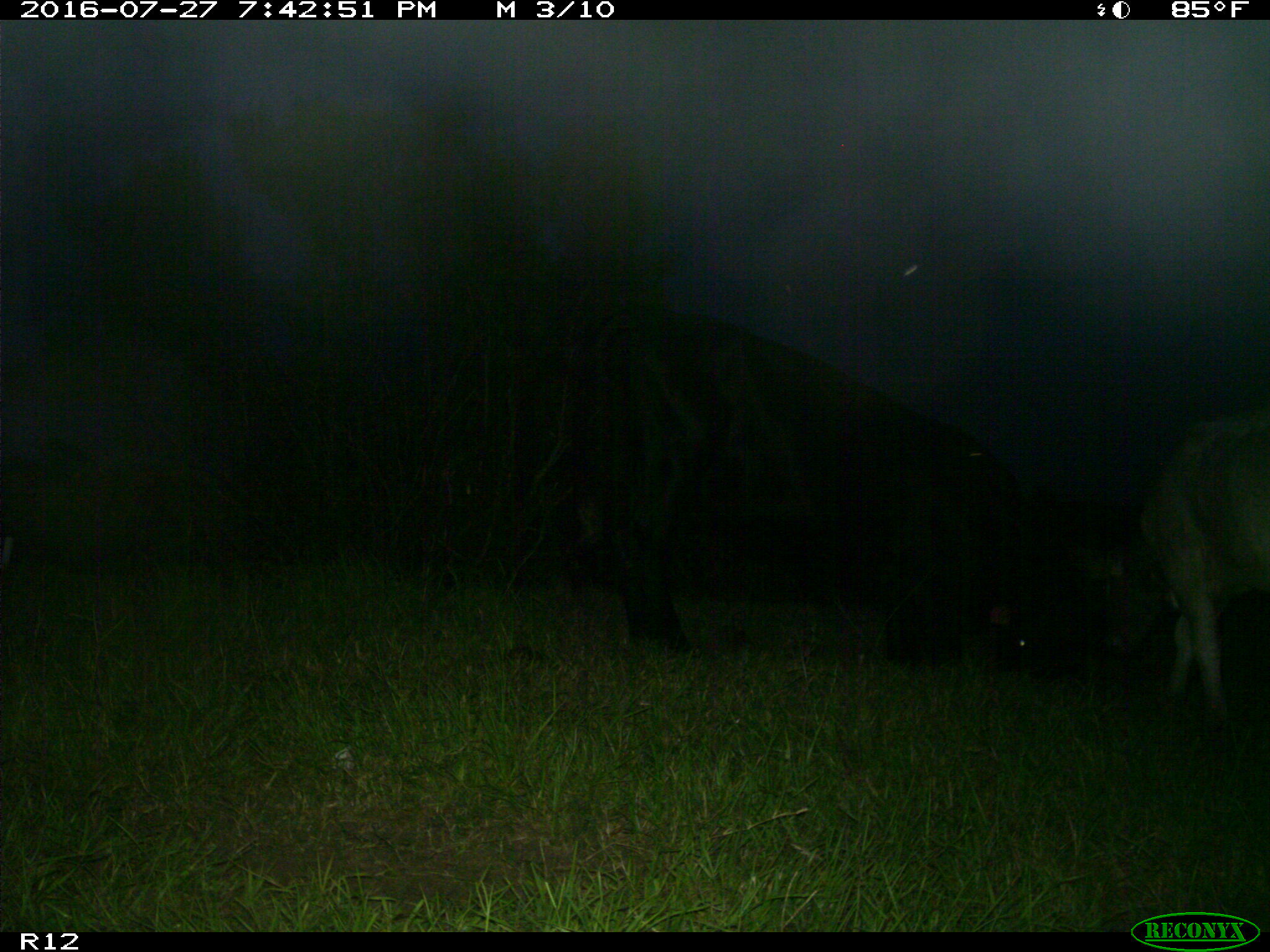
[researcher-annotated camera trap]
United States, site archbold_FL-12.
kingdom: Animalia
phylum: Chordata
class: Mammalia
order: Artiodactyla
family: Bovidae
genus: Bos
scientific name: Bos taurus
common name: domestic cow